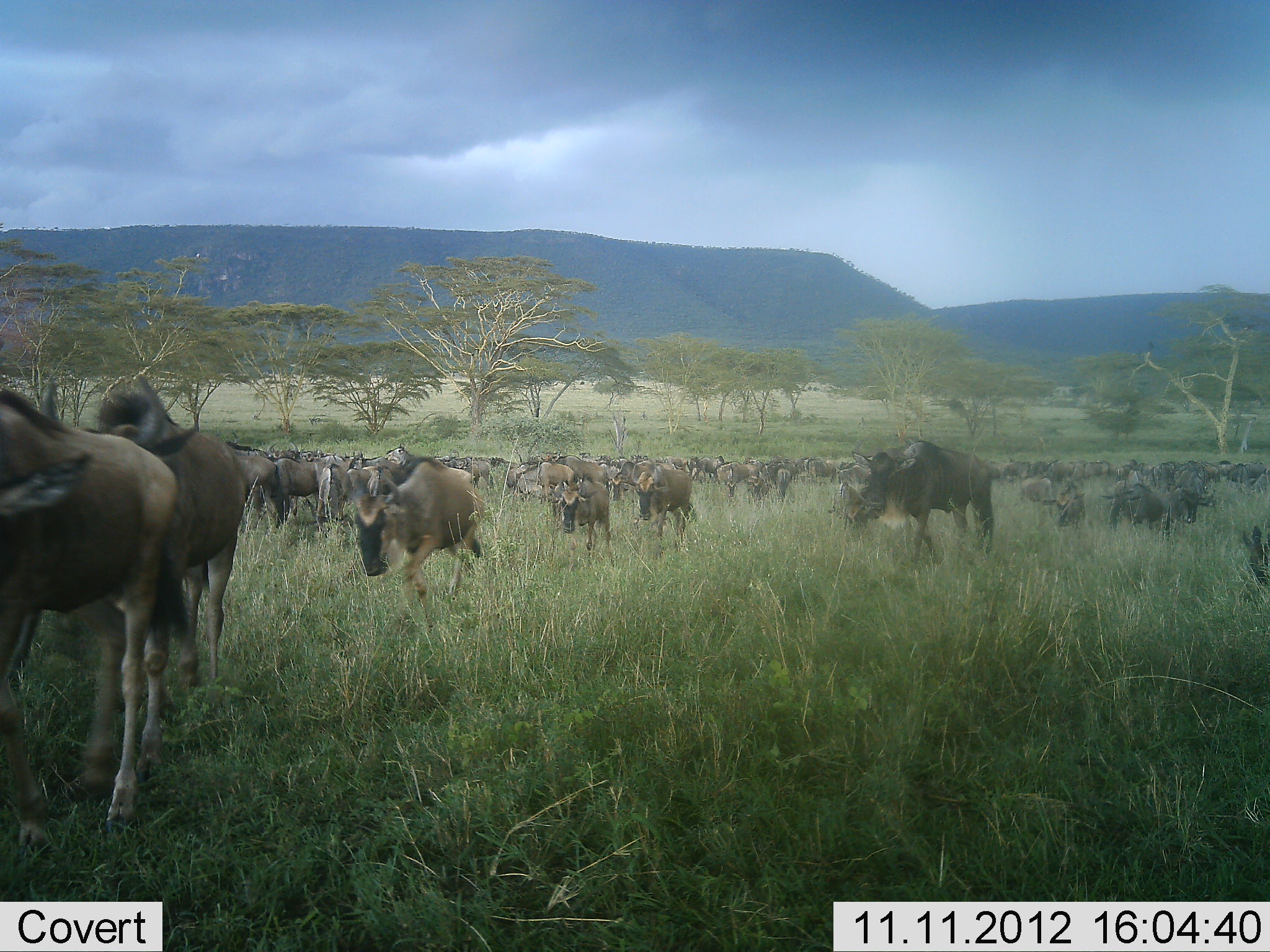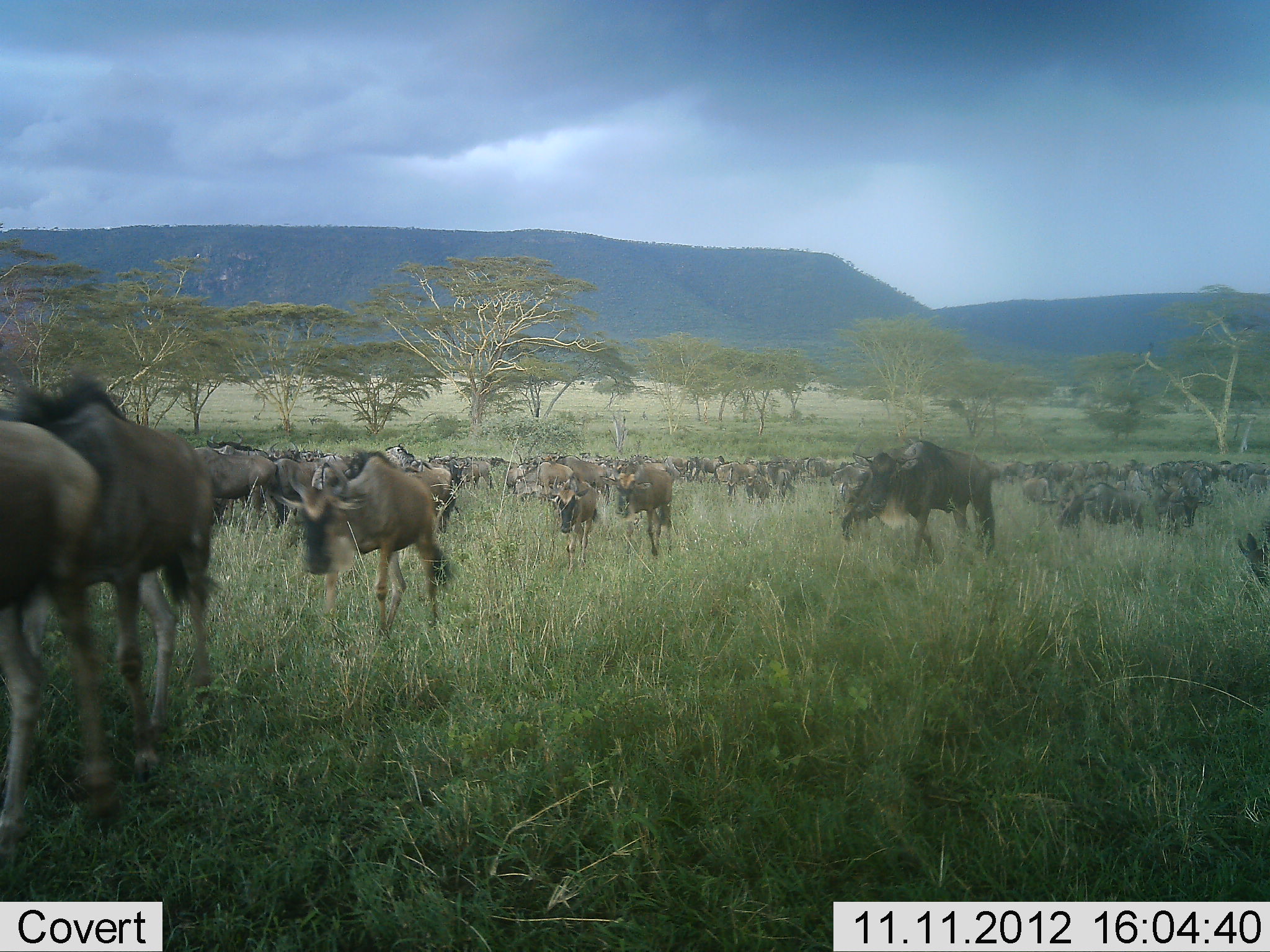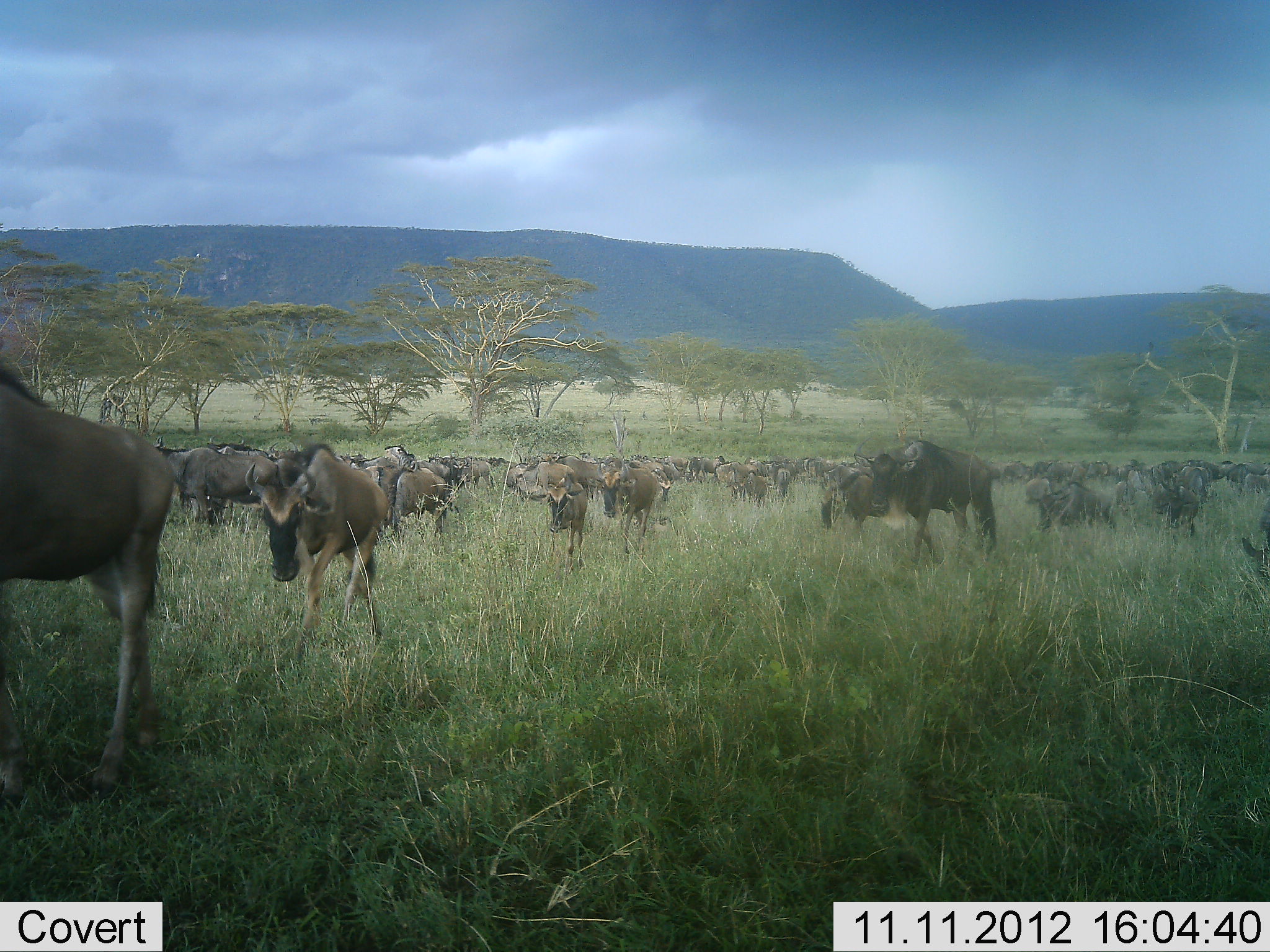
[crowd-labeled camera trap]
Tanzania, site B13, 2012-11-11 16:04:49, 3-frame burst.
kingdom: Animalia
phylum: Chordata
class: Mammalia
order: Artiodactyla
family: Bovidae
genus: Connochaetes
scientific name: Connochaetes taurinus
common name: blue wildebeest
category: wildebeest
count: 51+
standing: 40%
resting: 0%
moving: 90%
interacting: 0%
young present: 20%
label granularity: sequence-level